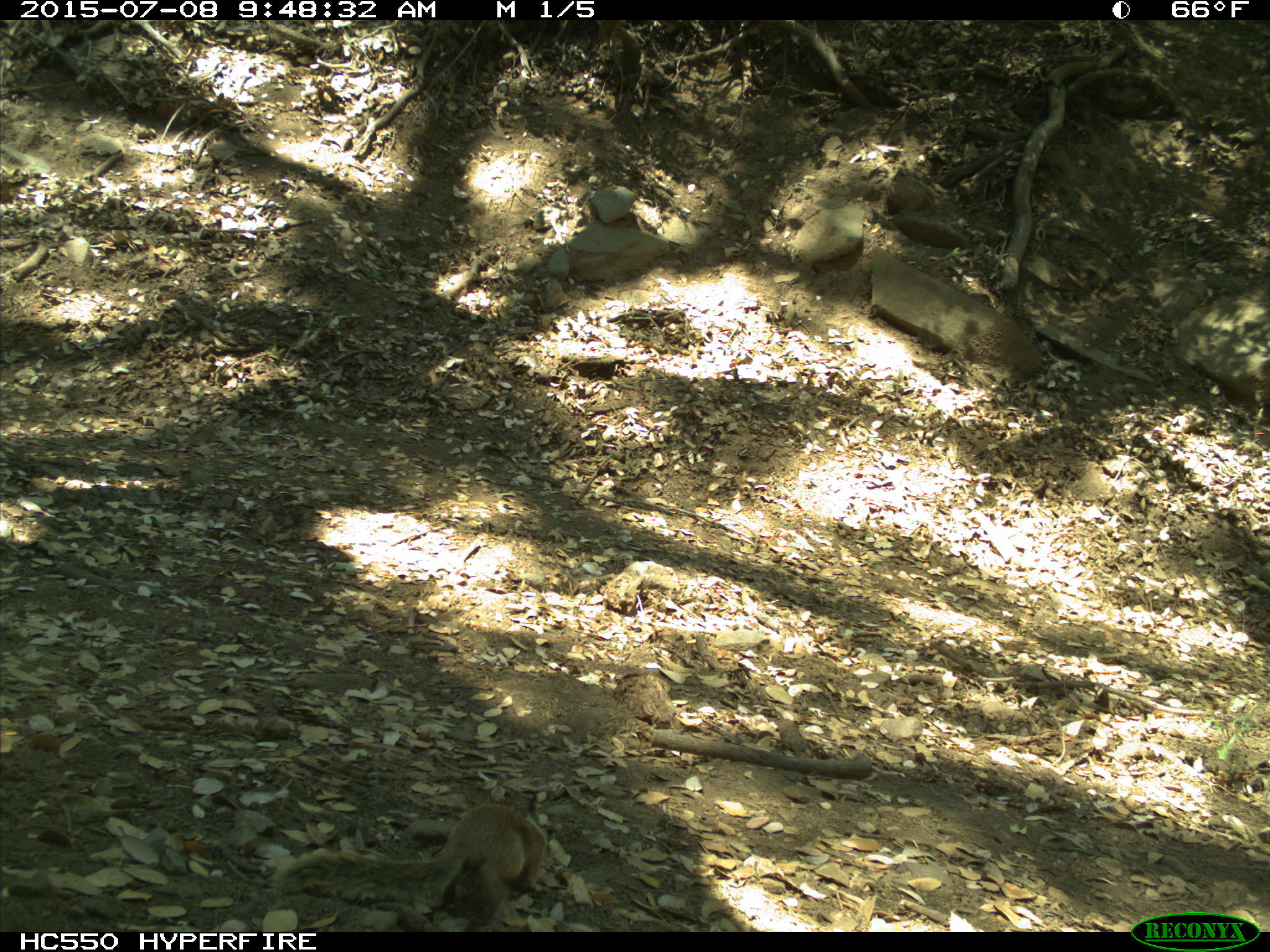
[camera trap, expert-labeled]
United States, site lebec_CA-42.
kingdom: Animalia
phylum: Chordata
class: Mammalia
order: Rodentia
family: Sciuridae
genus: Otospermophilus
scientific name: Otospermophilus beecheyi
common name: california ground squirrel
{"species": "Otospermophilus beecheyi (california ground squirrel)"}